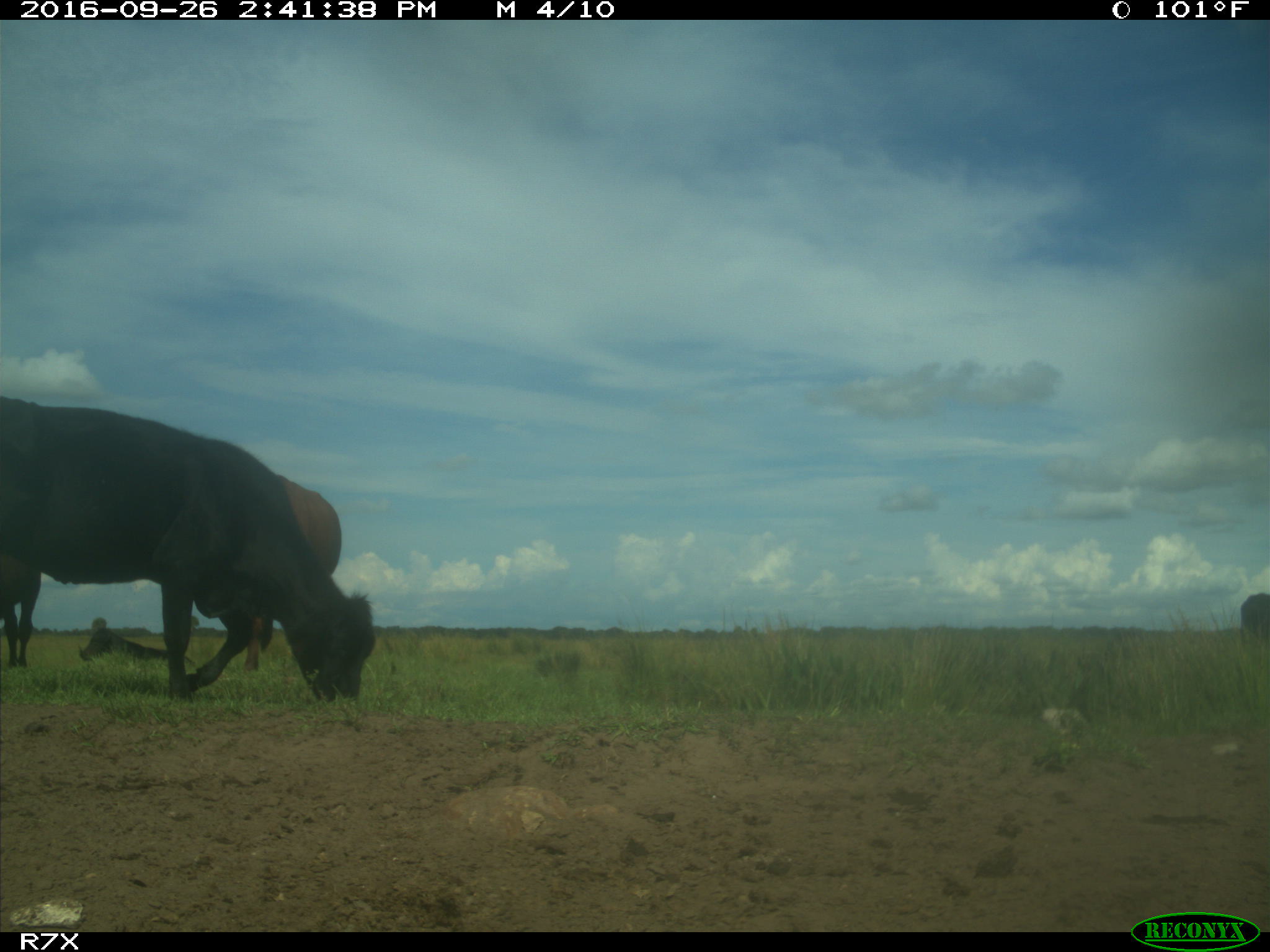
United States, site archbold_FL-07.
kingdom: Animalia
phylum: Chordata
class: Mammalia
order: Artiodactyla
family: Bovidae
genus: Bos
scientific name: Bos taurus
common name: domestic cow